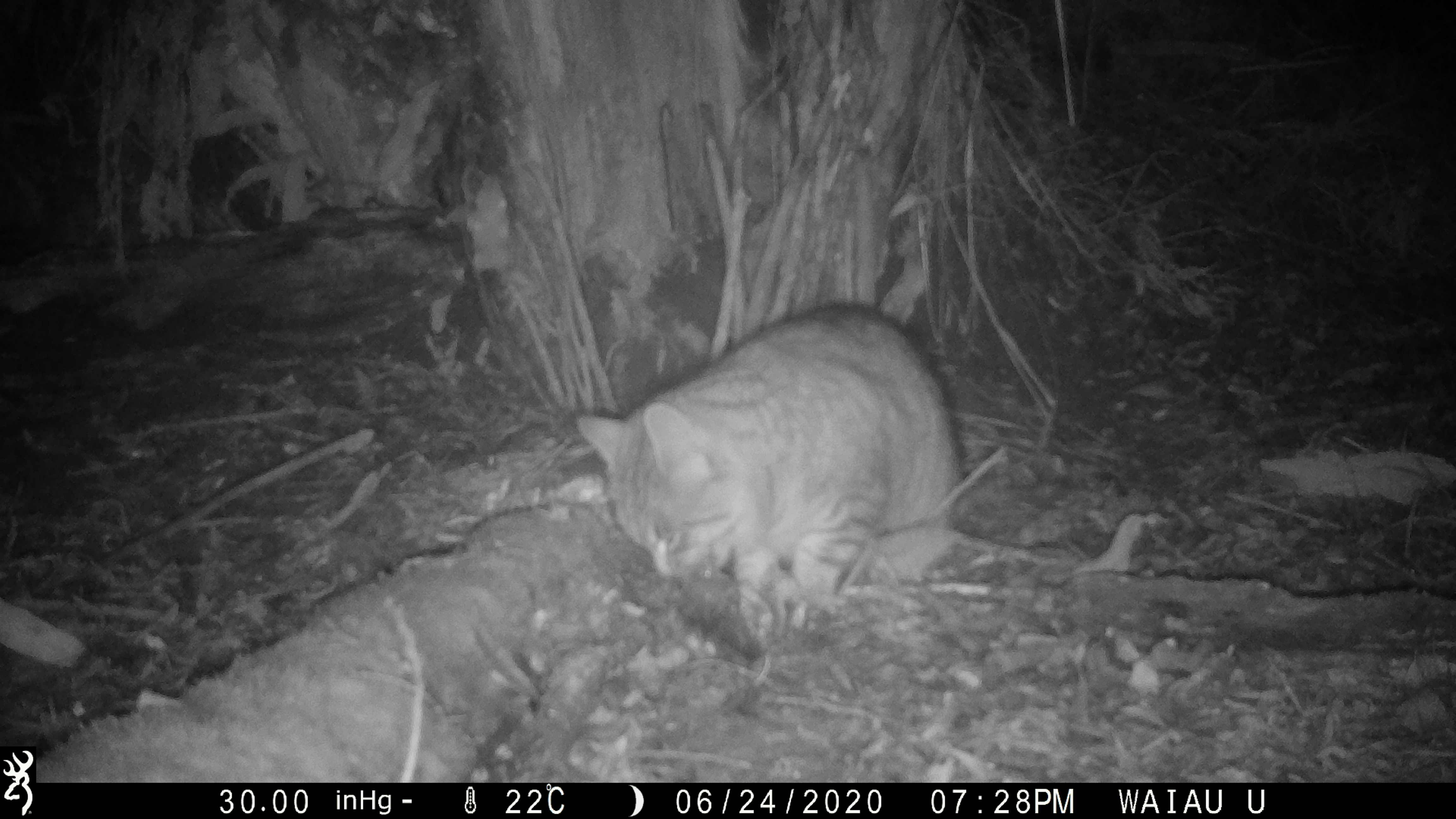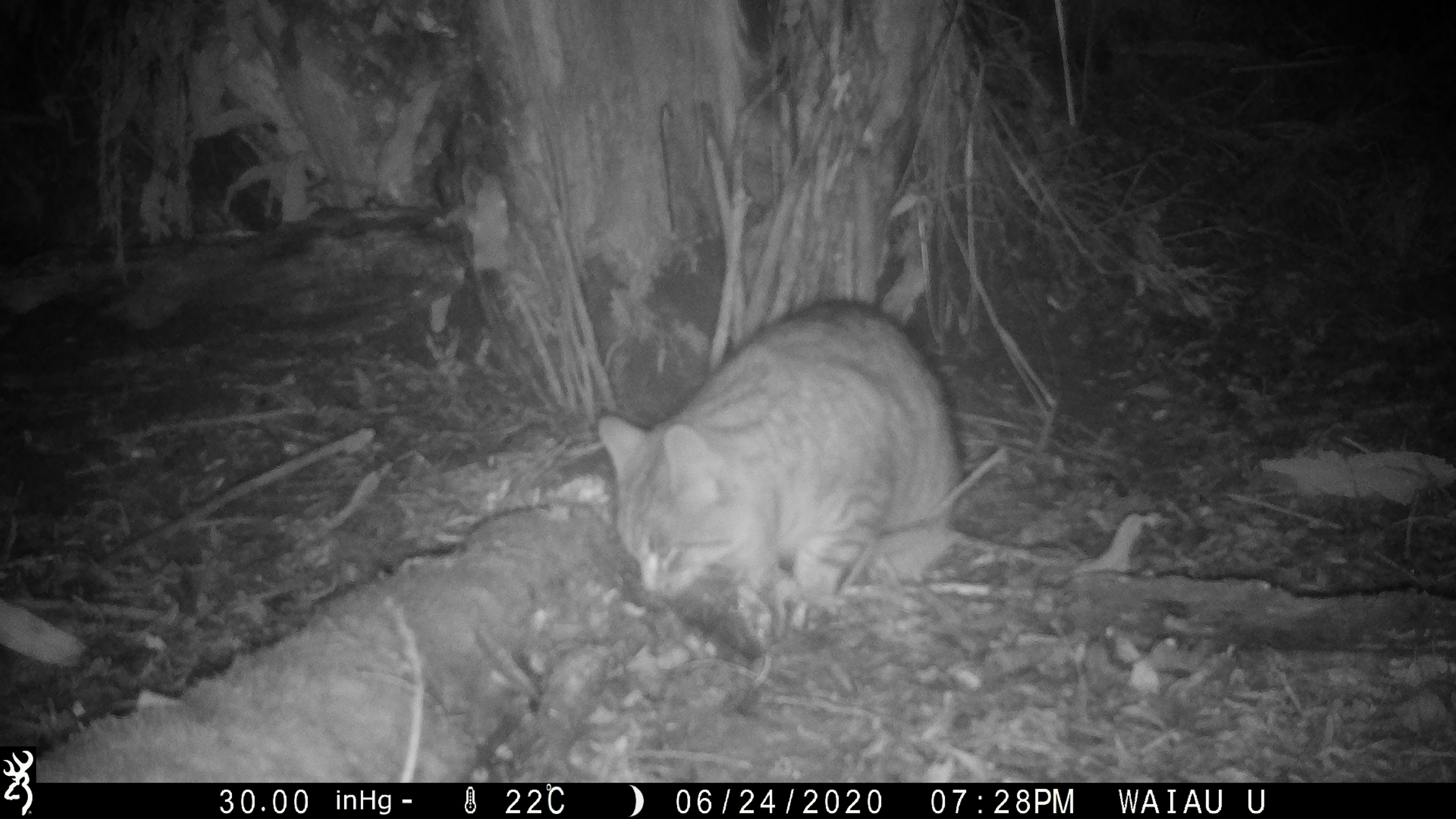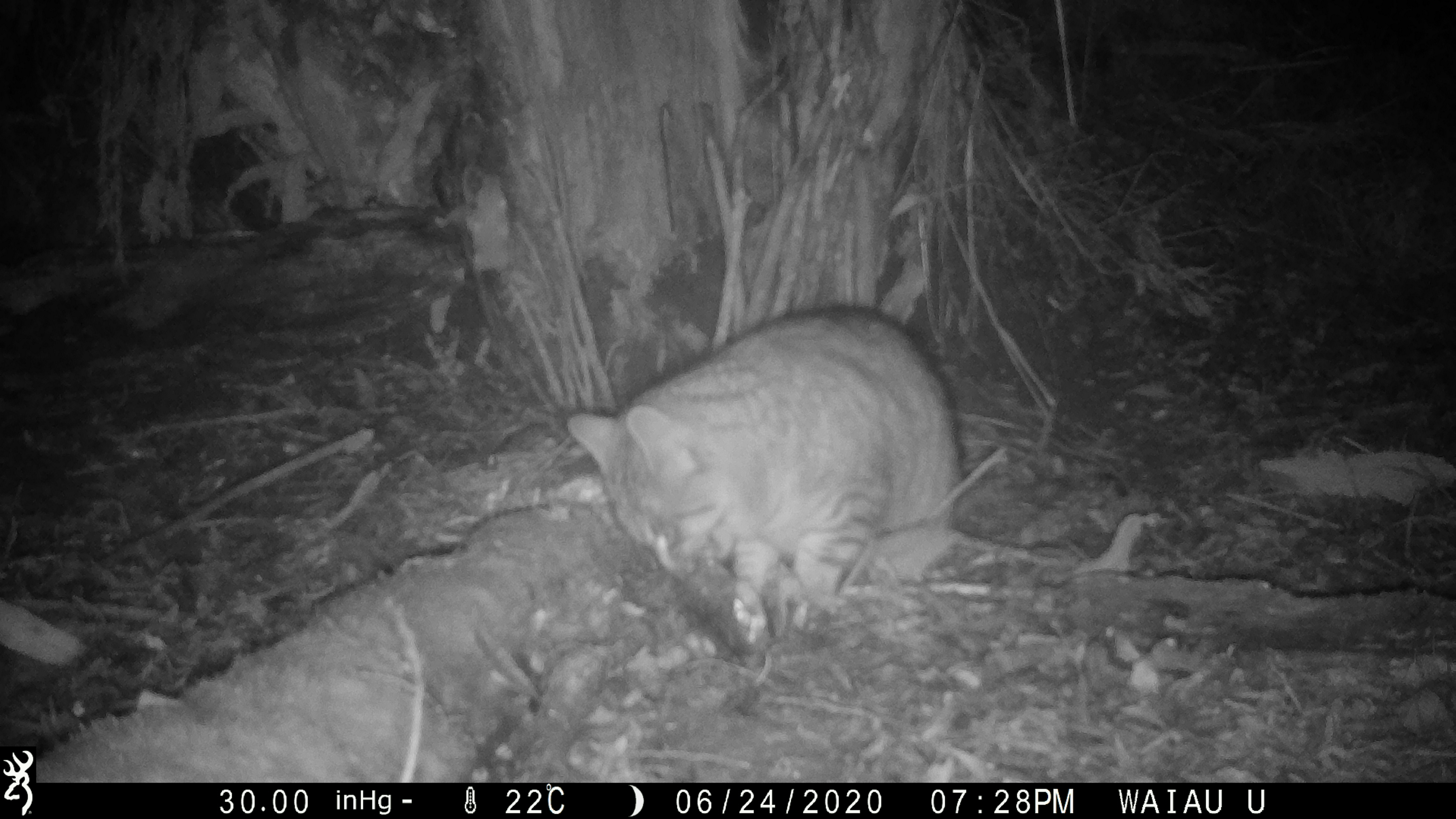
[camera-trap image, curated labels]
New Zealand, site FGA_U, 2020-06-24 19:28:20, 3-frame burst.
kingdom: Animalia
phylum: Chordata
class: Mammalia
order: Carnivora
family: Felidae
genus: Felis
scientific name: Felis catus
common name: domestic cat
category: cat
Cat (domestic cat) (Felis catus).